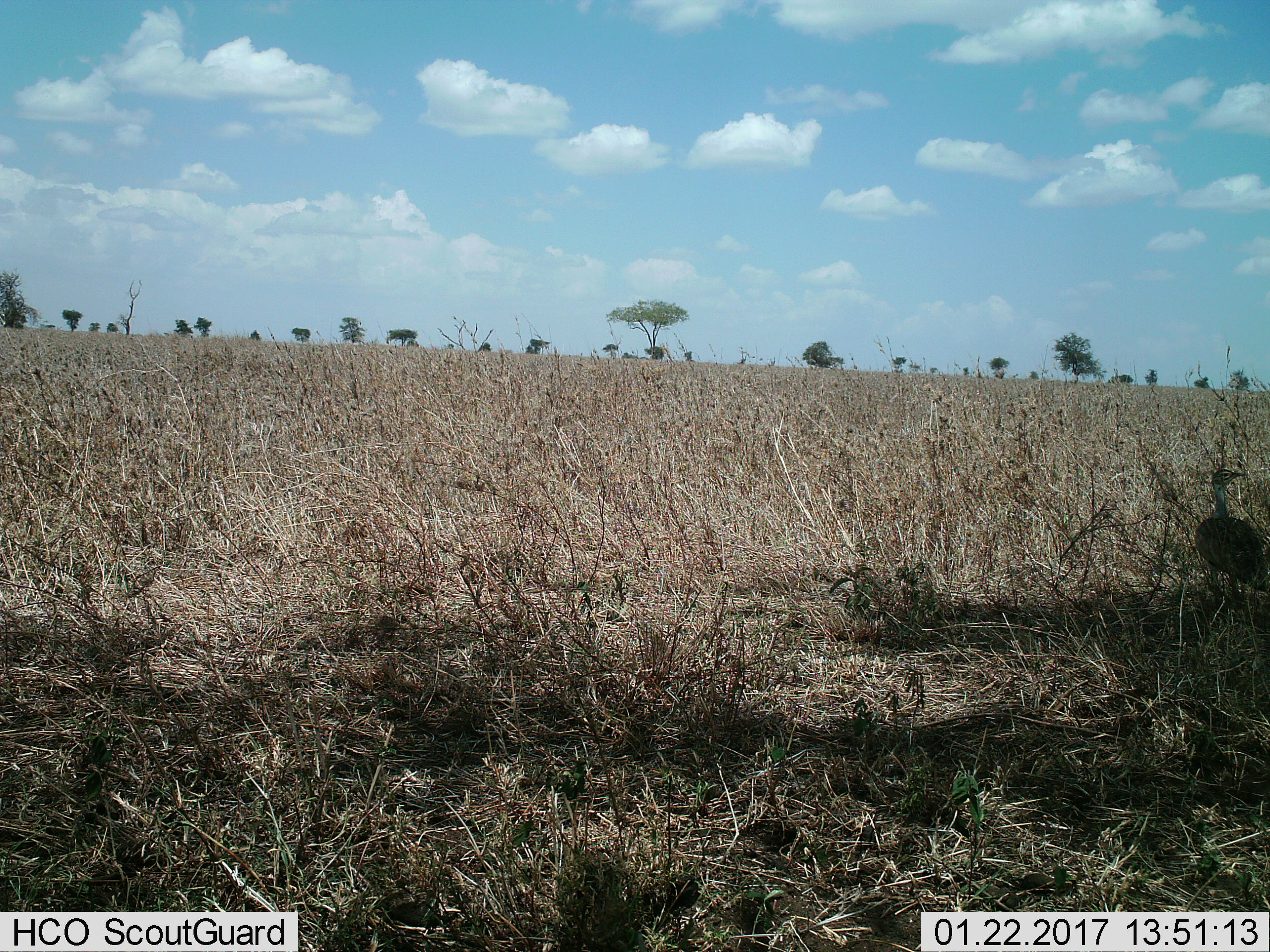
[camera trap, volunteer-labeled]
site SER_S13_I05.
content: unidentified animal